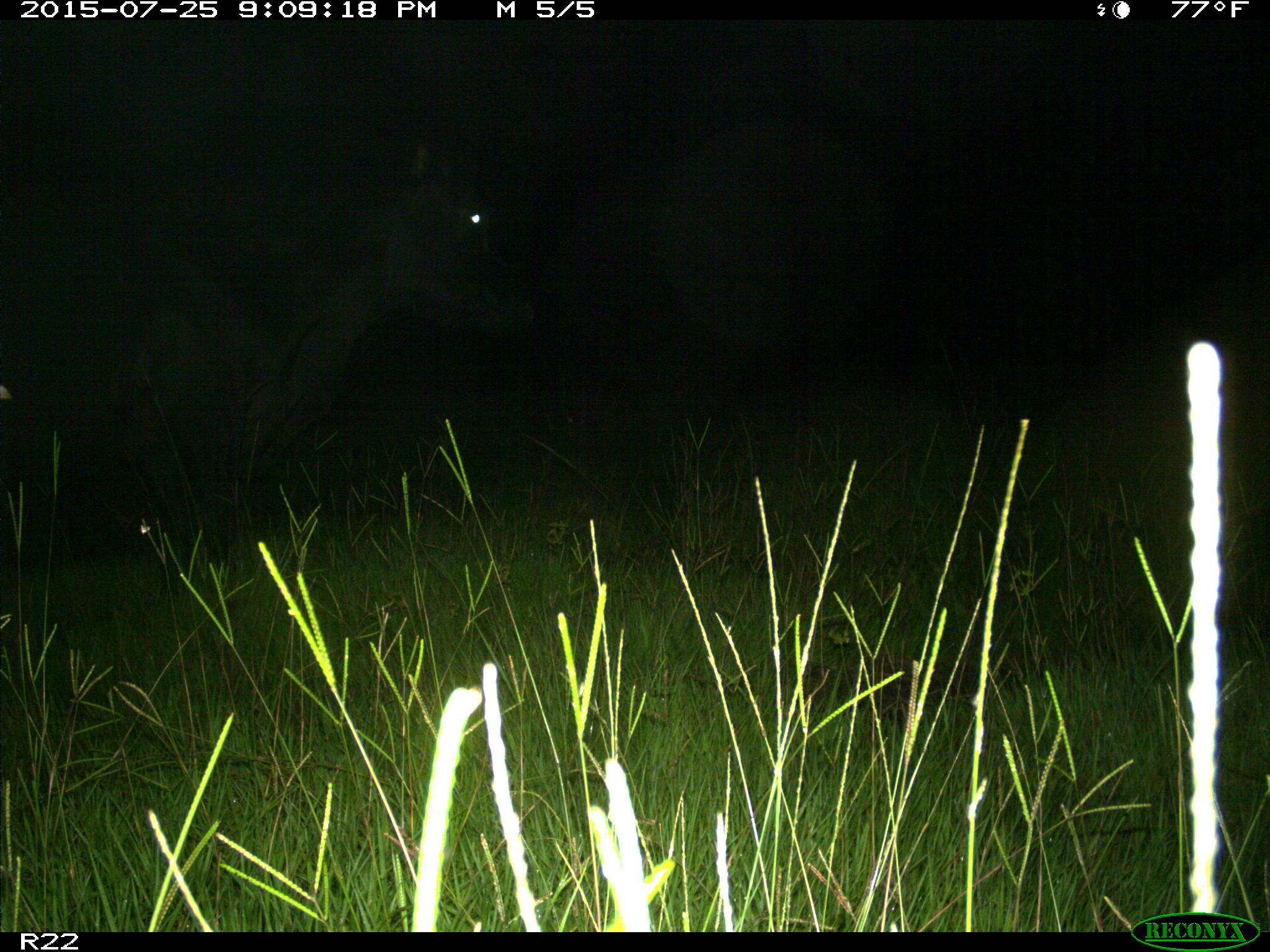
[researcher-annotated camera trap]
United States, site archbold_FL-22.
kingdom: Animalia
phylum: Chordata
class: Mammalia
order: Artiodactyla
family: Bovidae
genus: Bos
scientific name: Bos taurus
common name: domestic cow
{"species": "Bos taurus (domestic cow)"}